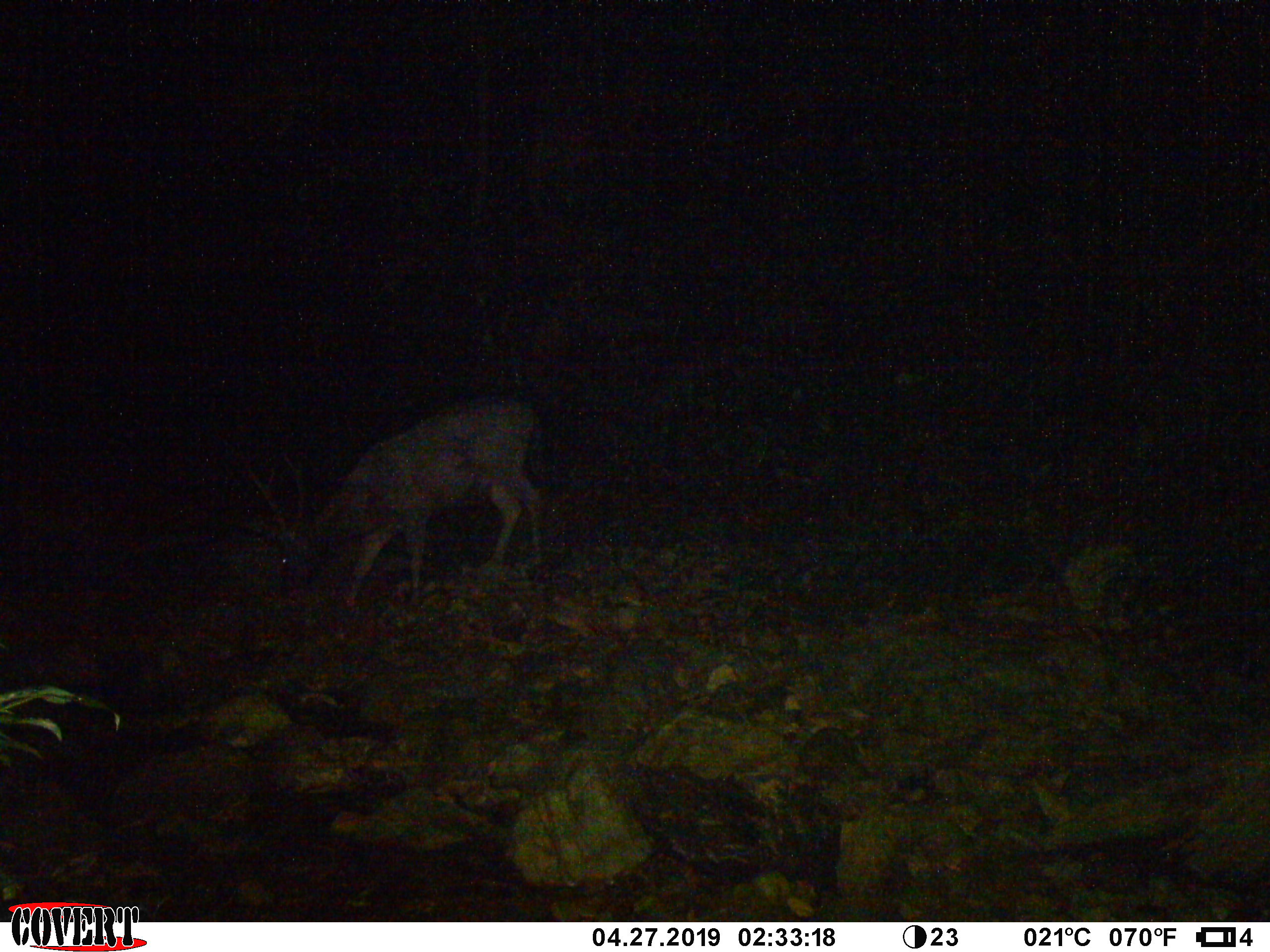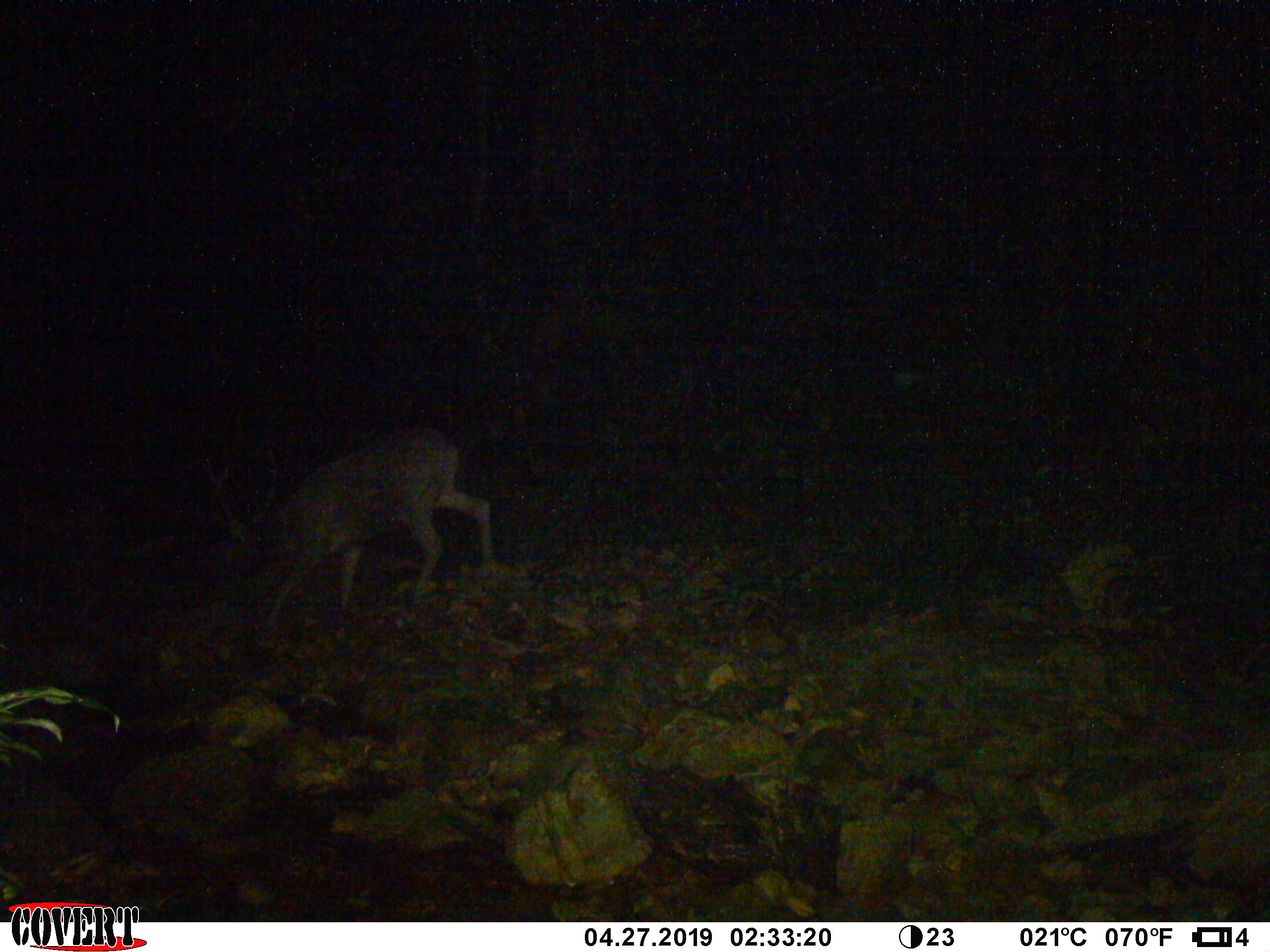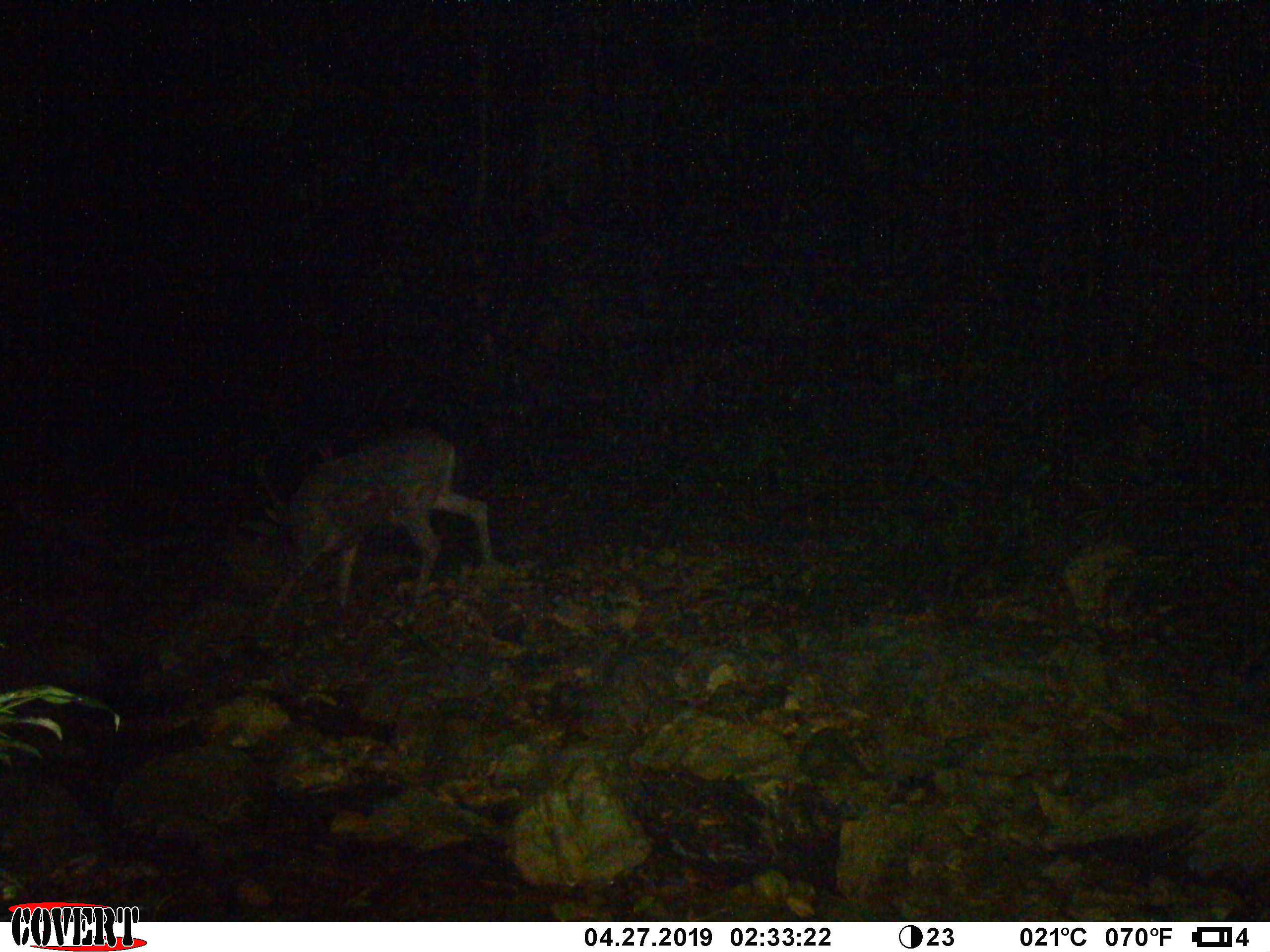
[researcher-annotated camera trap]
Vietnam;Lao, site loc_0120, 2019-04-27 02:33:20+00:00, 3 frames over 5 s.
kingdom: Animalia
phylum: Chordata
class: Mammalia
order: Artiodactyla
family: Cervidae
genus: Rusa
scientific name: Rusa unicolor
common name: sambar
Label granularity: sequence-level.